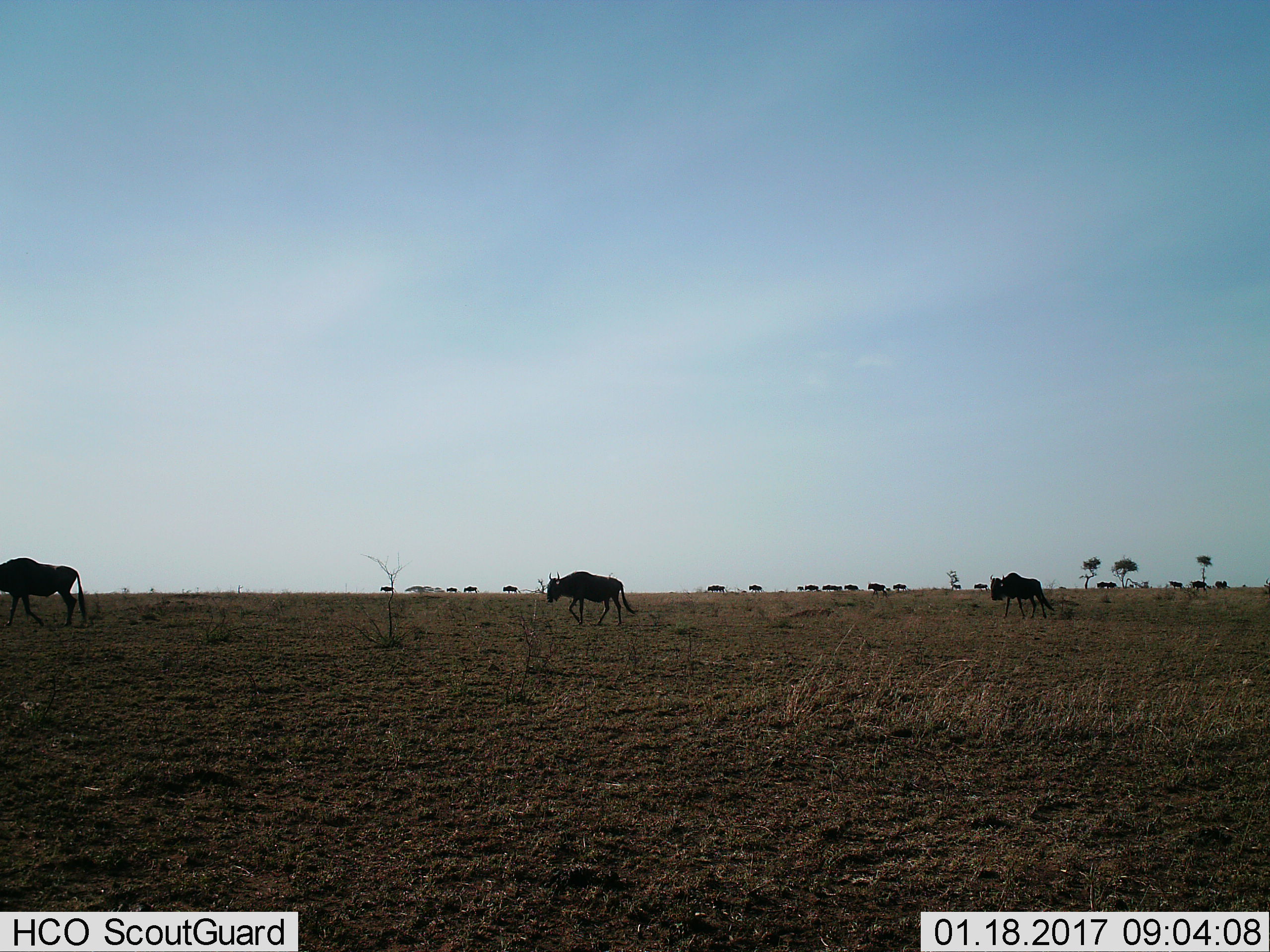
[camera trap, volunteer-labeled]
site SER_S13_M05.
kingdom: Animalia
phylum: Chordata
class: Mammalia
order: Artiodactyla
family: Bovidae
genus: Connochaetes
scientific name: Connochaetes taurinus taurinus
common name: blue wildebeest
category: wildebeestblue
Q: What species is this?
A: Wildebeestblue (blue wildebeest) (Connochaetes taurinus taurinus).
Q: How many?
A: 11-50.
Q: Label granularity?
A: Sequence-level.